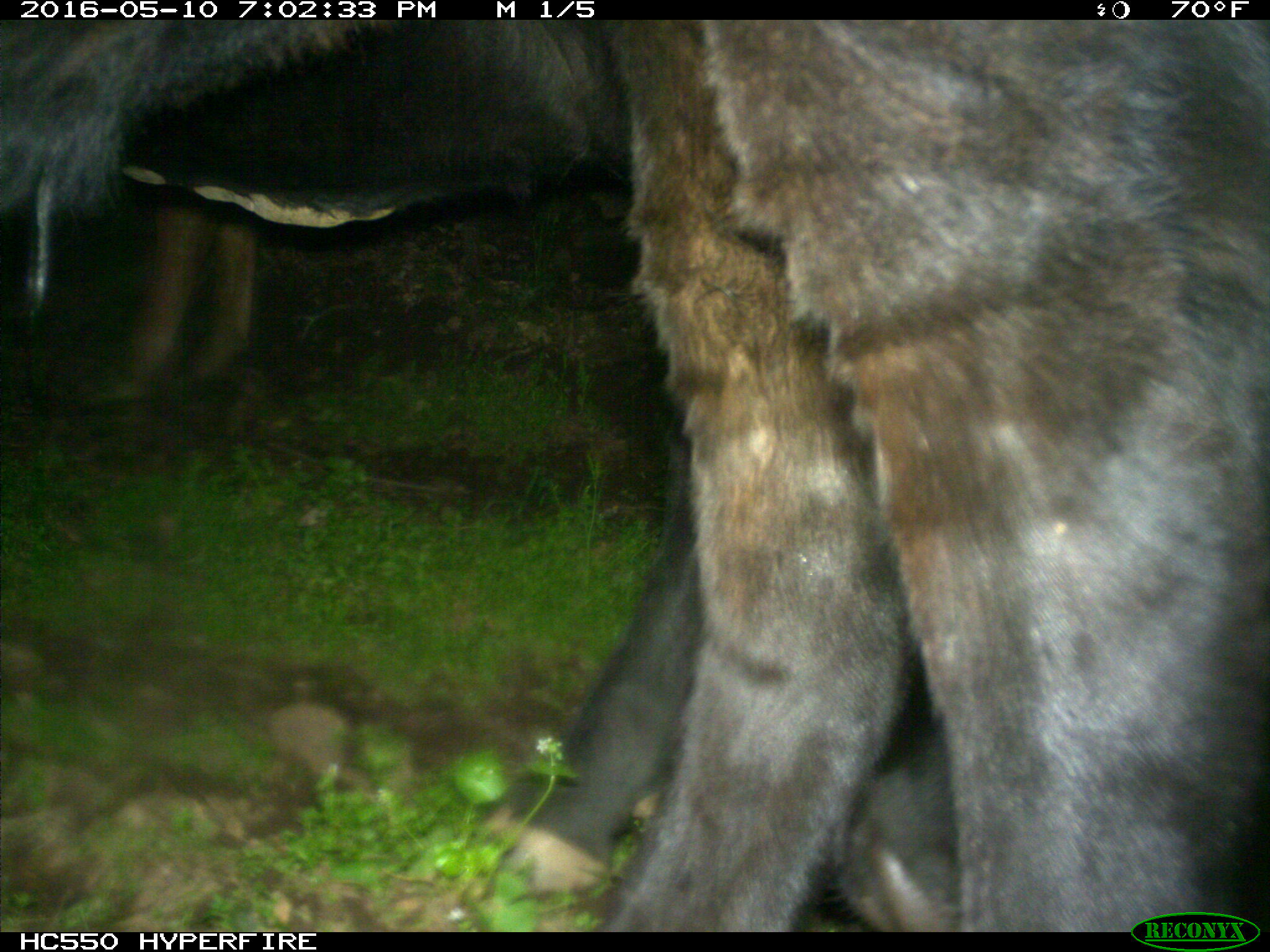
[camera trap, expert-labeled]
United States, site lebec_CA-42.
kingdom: Animalia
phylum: Chordata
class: Mammalia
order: Artiodactyla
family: Bovidae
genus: Bos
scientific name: Bos taurus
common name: domestic cow